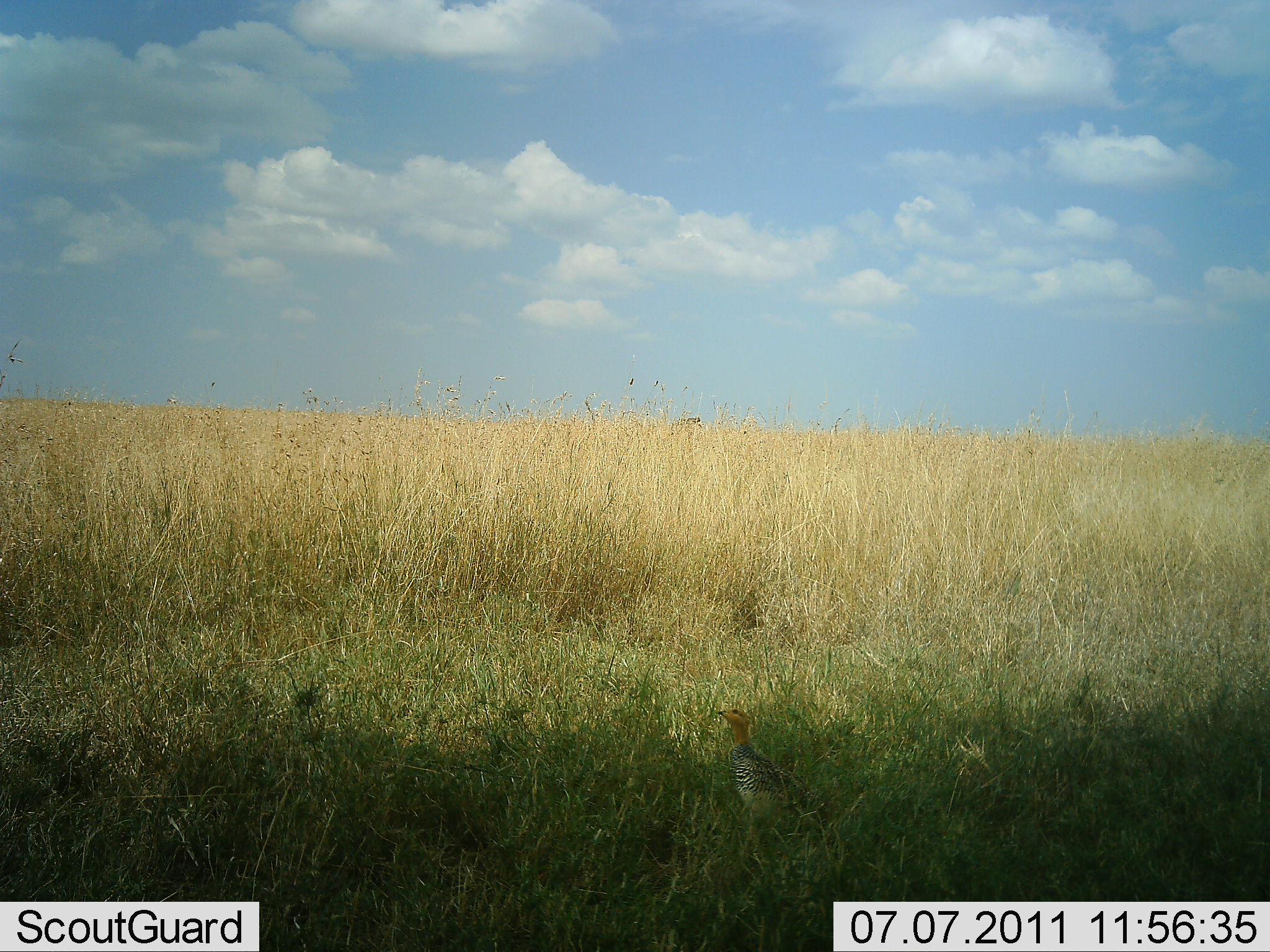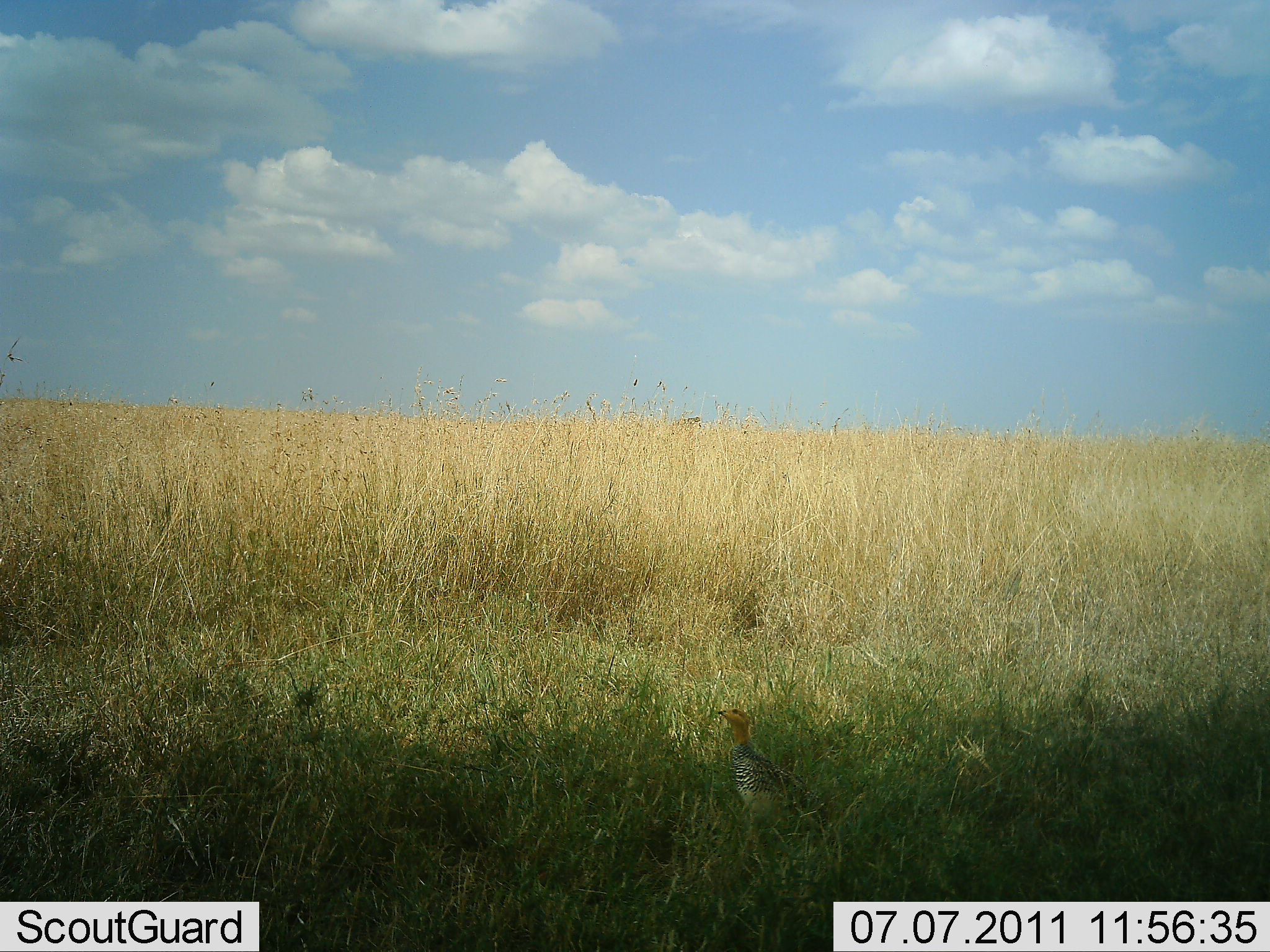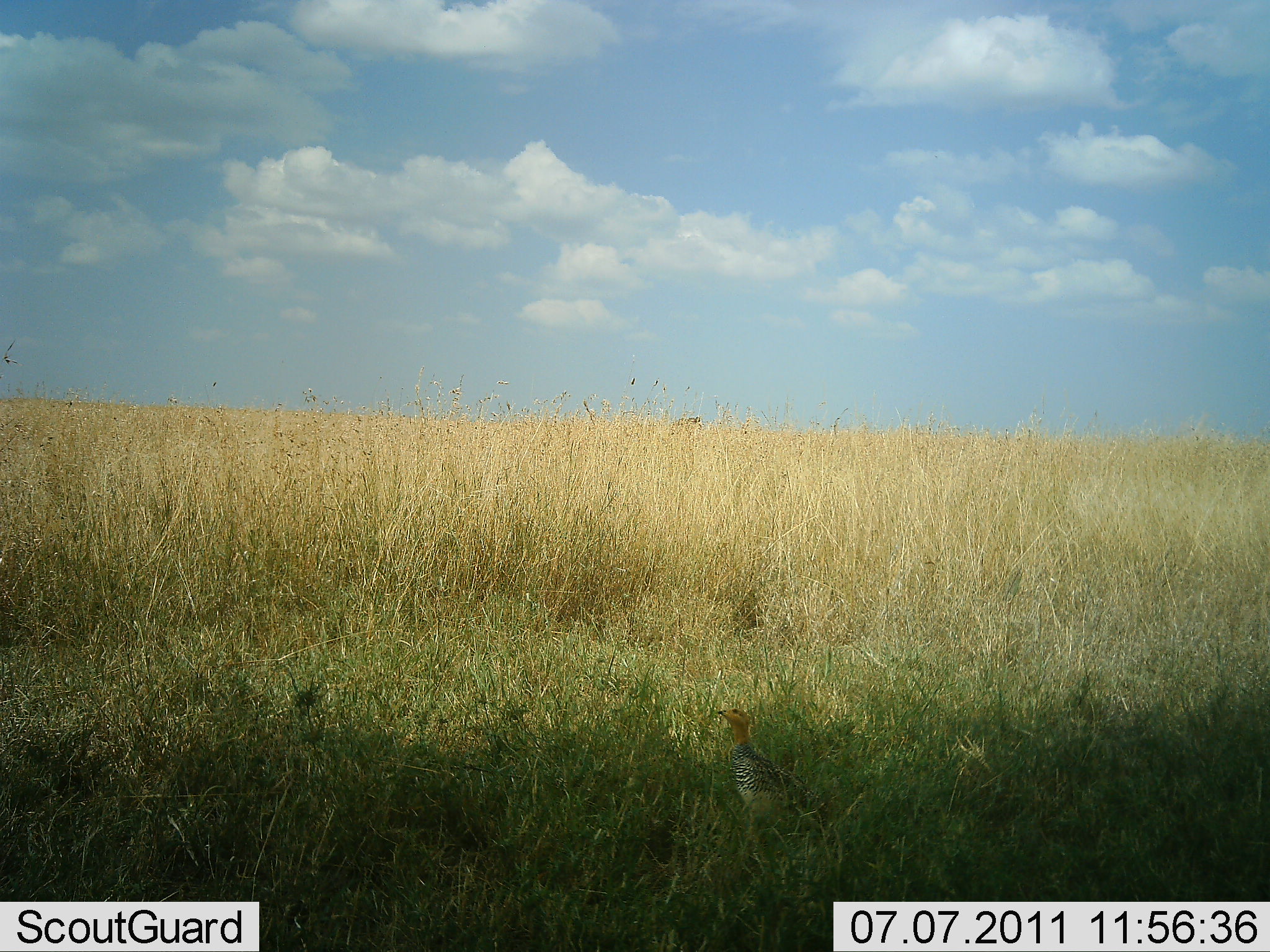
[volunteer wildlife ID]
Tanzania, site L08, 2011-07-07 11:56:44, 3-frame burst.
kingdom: Animalia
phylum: Chordata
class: Aves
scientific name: Aves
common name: bird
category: otherbird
Otherbird (bird) (Aves), count 1. Behavior (volunteer vote fractions): standing 100%, resting 0%, moving 0%, interacting 0%. Young present (vote fraction): 0%. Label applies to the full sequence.